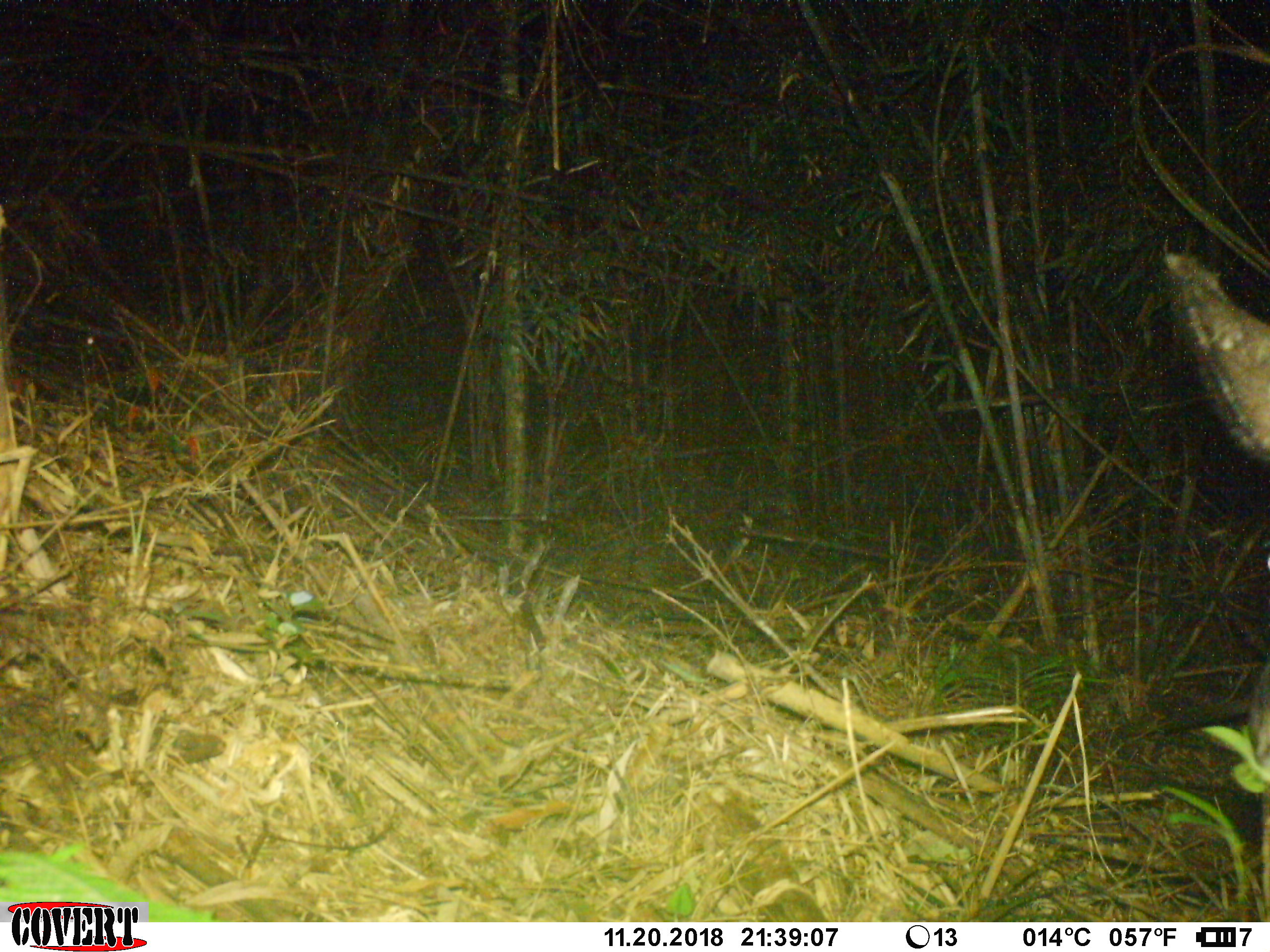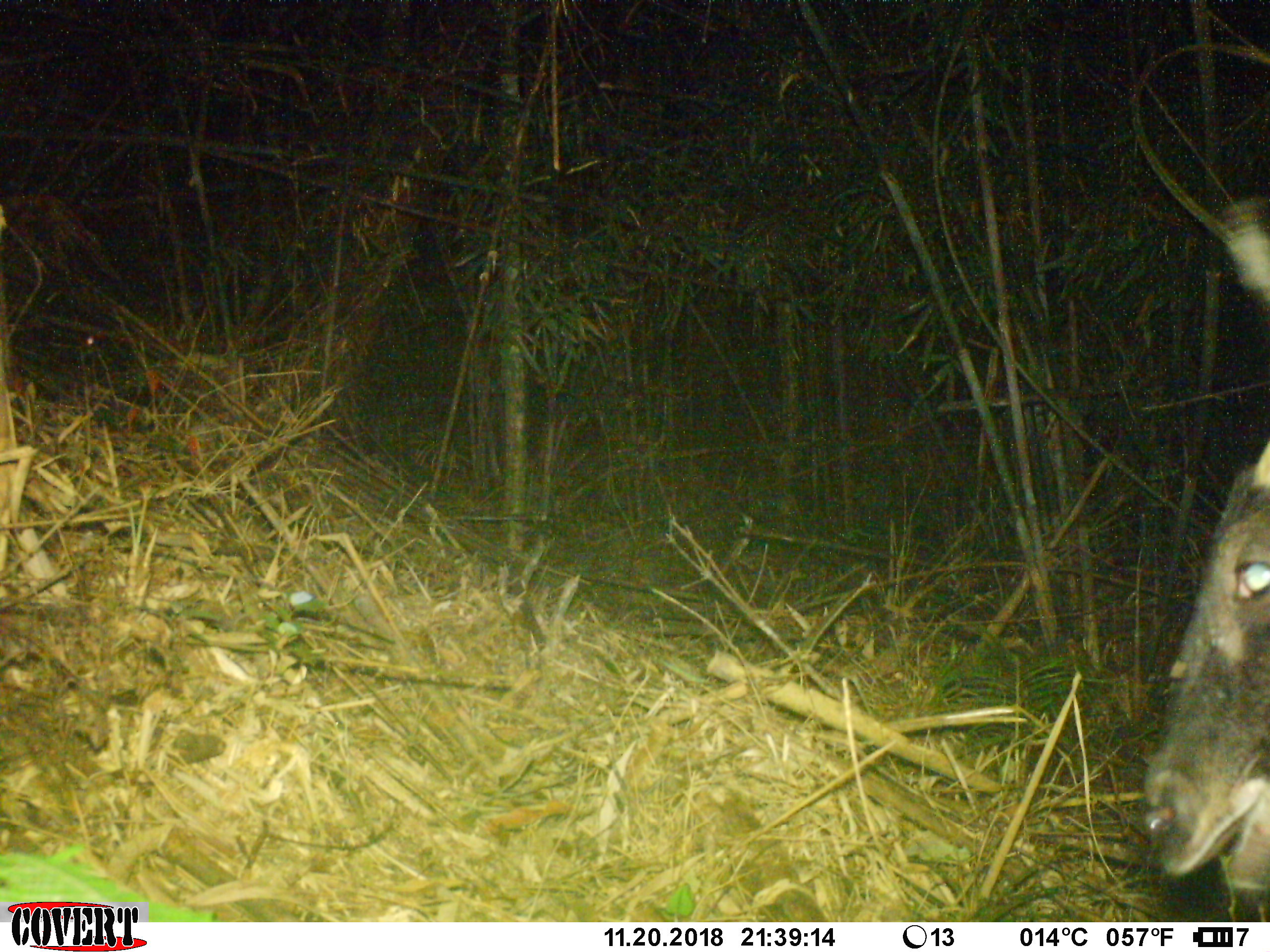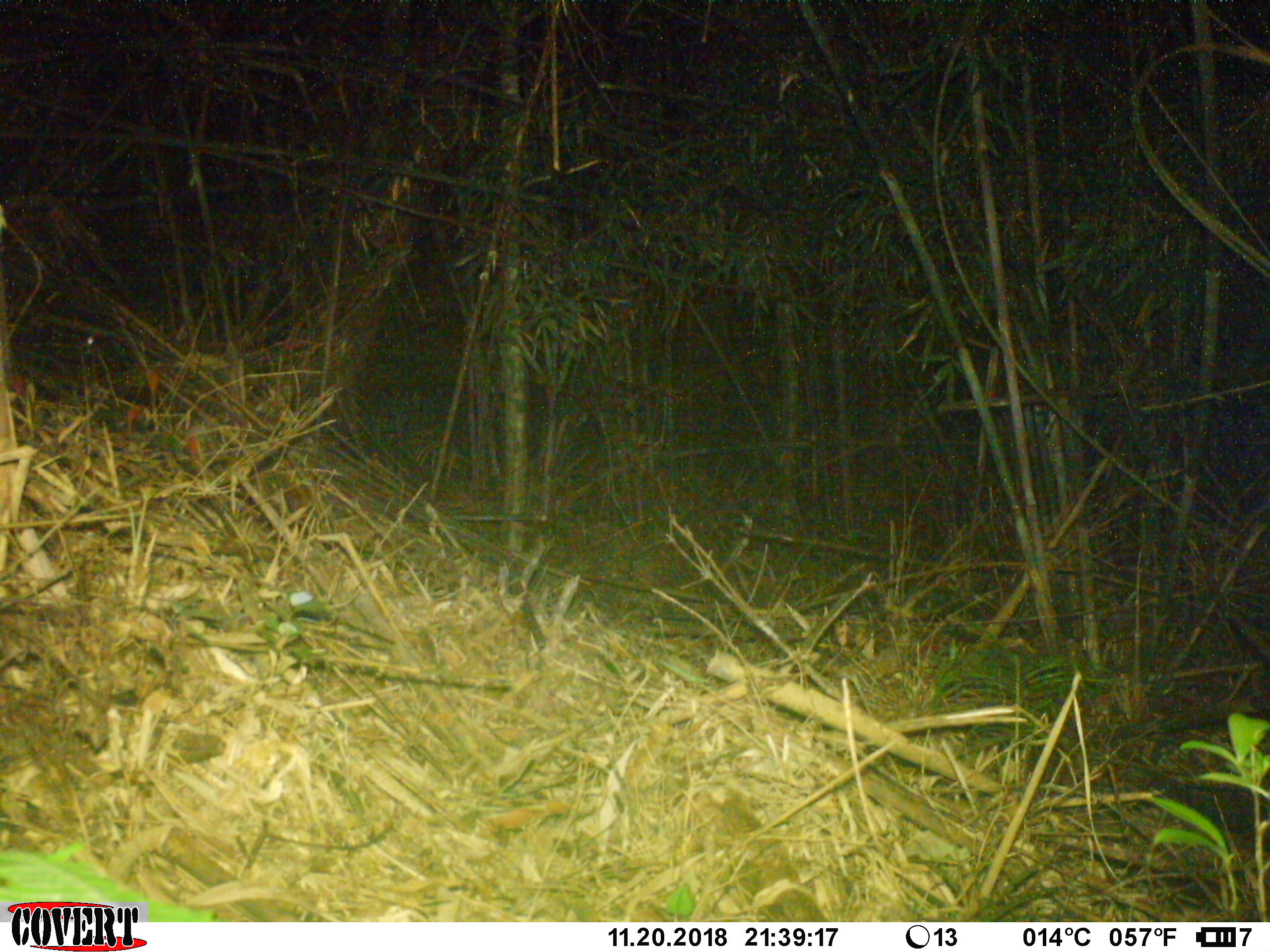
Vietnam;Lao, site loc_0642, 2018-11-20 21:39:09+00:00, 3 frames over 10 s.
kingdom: Animalia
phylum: Chordata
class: Mammalia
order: Artiodactyla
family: Bovidae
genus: Capricornis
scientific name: Capricornis sumatraensis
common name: chinese serow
Chinese serow (Capricornis sumatraensis). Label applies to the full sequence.